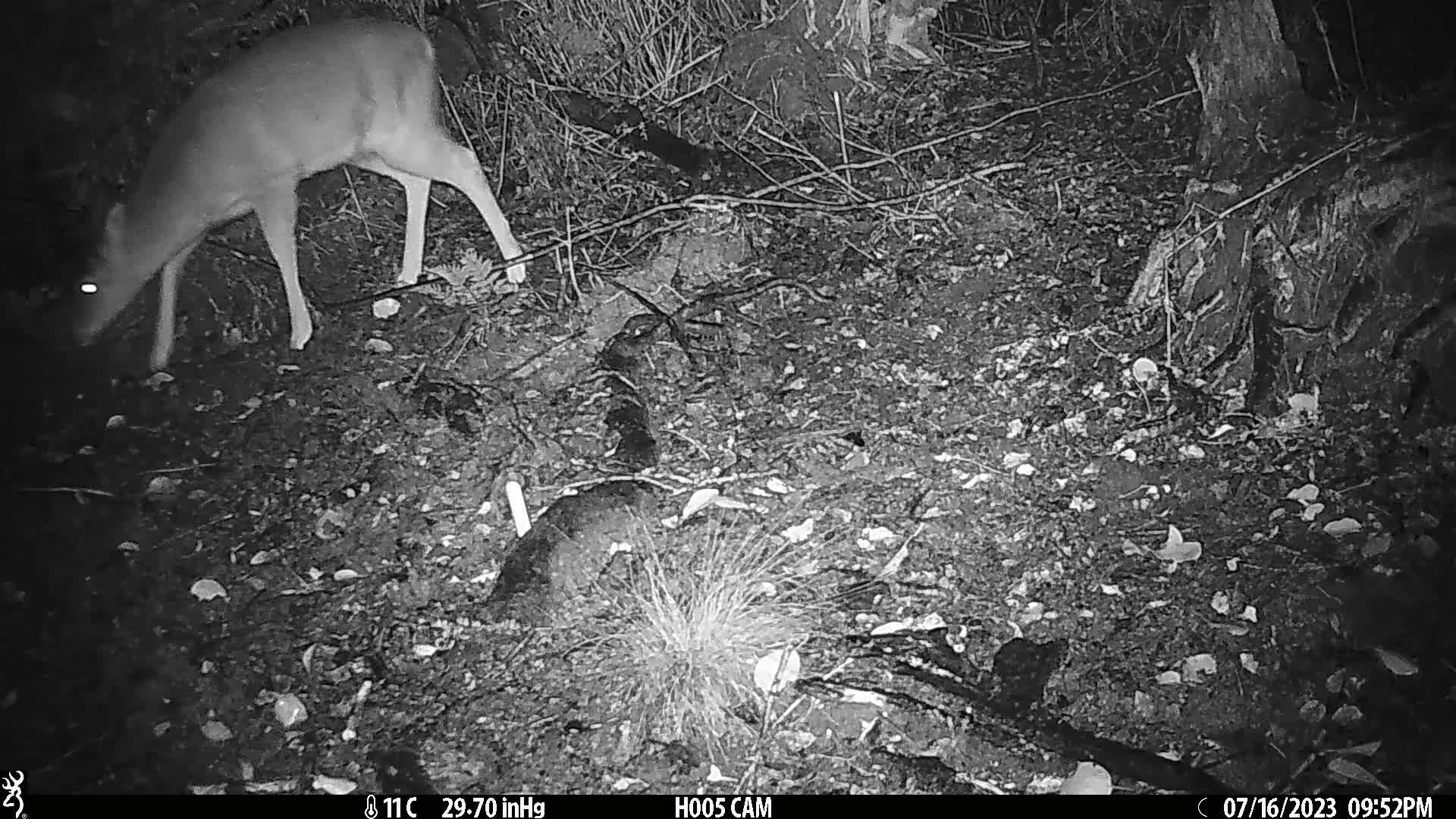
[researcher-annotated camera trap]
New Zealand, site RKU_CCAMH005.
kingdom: Animalia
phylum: Chordata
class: Mammalia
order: Artiodactyla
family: Cervidae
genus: Odocoileus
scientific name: Odocoileus virginianus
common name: white-tailed deer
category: white tailed deer